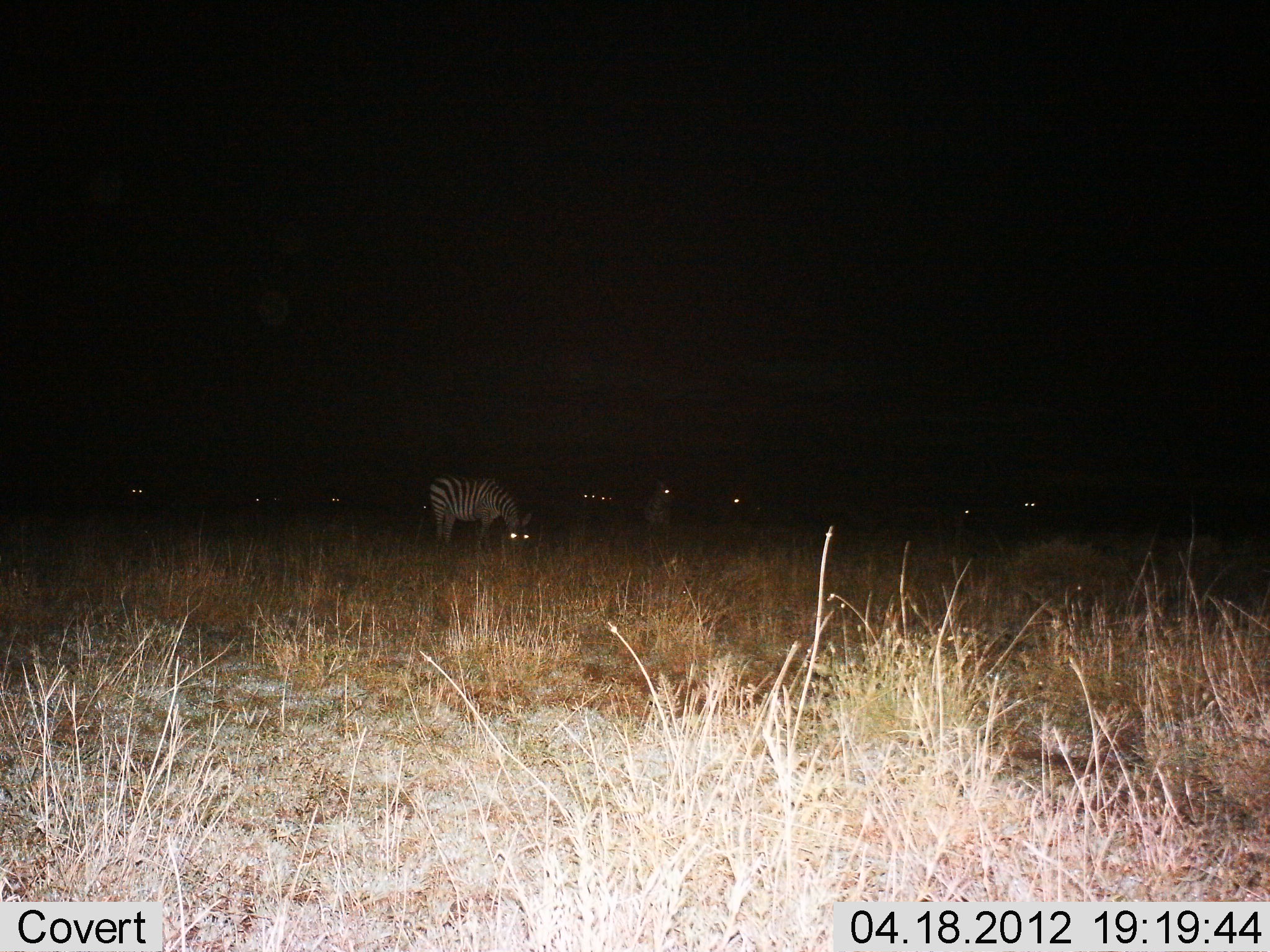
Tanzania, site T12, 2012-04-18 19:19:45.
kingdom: Animalia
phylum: Chordata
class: Mammalia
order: Perissodactyla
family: Equidae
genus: Equus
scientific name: Equus quagga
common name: plains zebra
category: zebra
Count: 2.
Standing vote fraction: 69%.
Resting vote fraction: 8%.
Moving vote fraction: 0%.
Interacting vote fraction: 0%.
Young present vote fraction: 0%.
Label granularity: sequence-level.